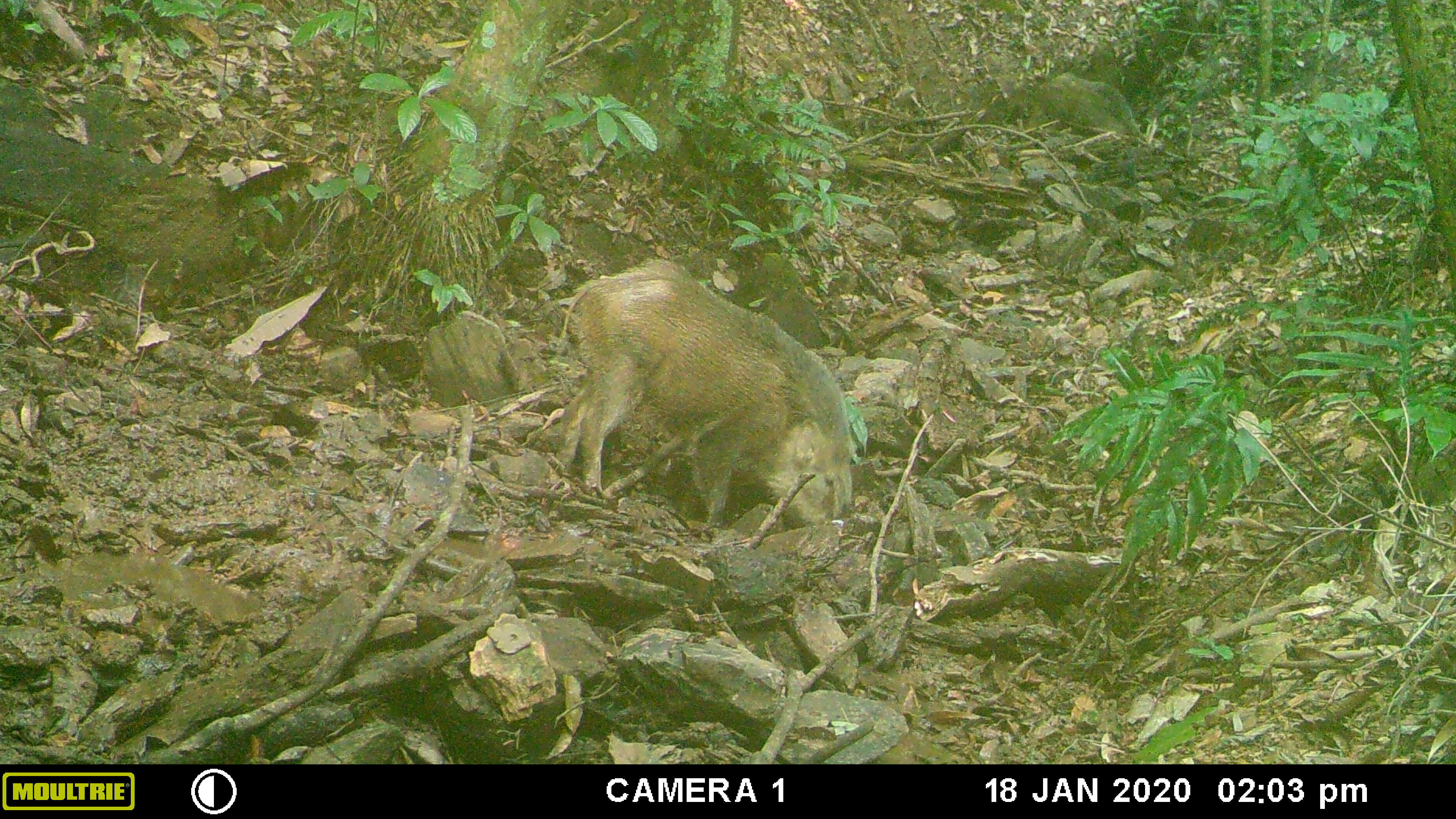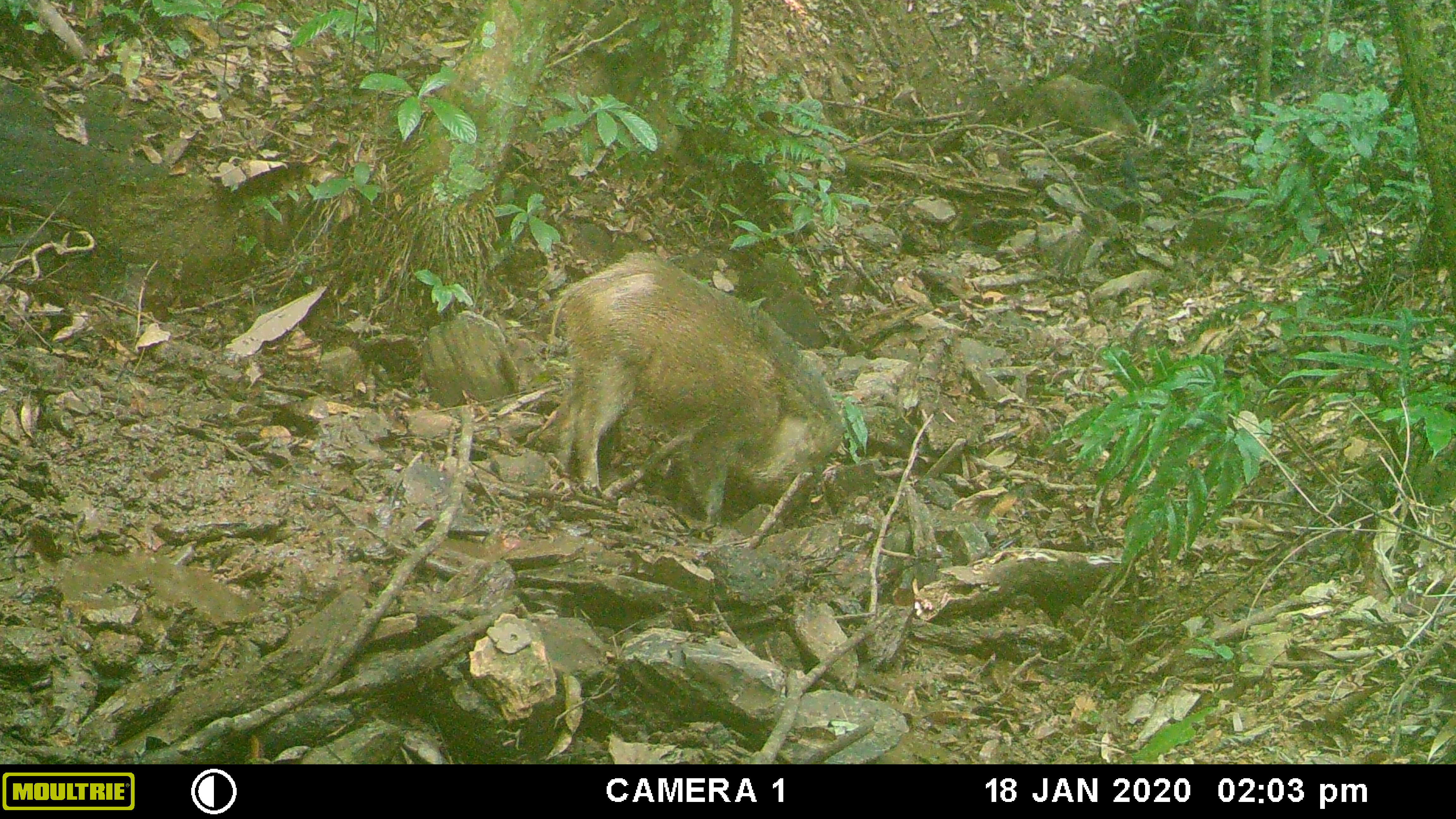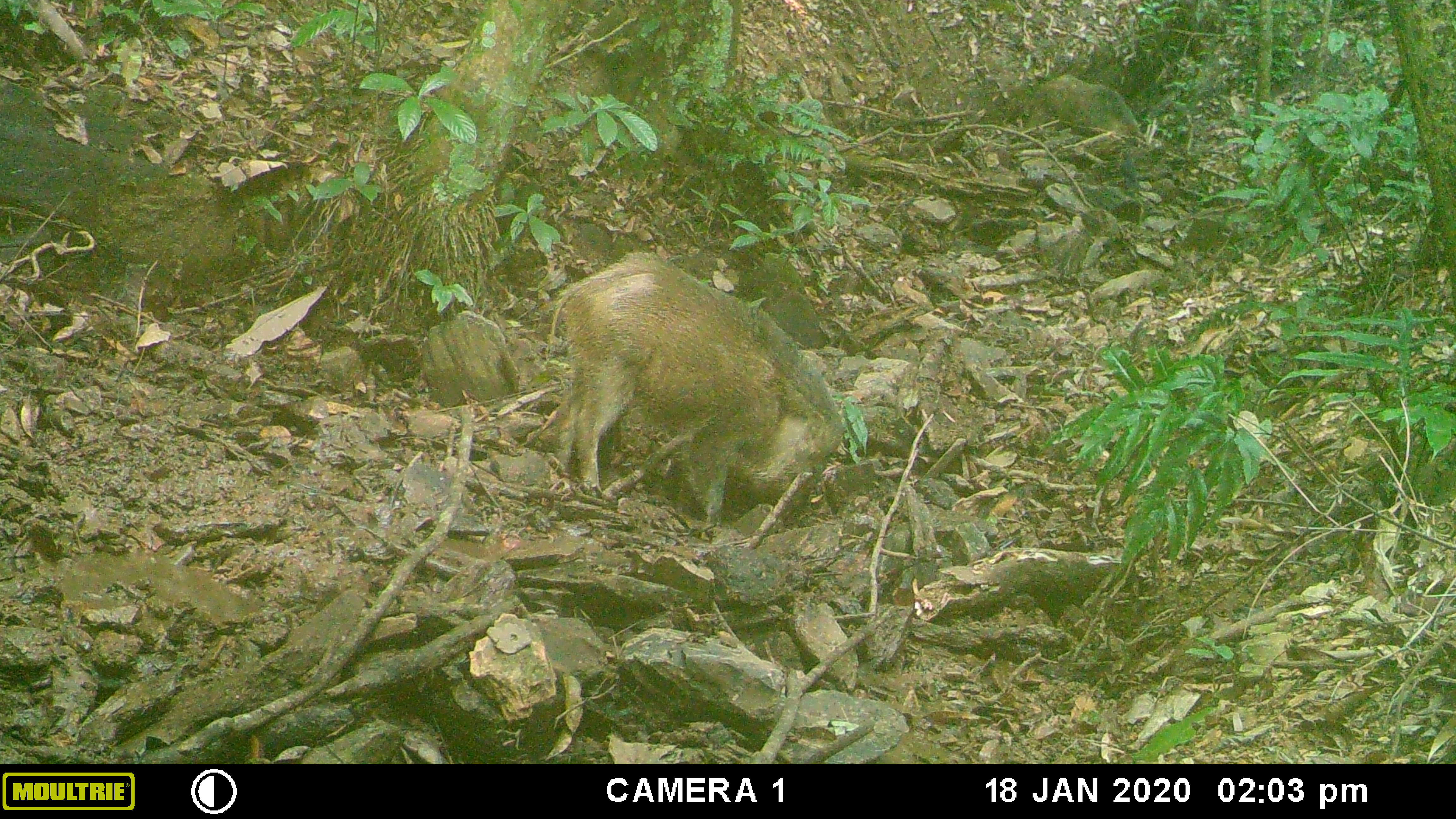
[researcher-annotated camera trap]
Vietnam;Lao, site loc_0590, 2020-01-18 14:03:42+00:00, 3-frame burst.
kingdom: Animalia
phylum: Chordata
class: Mammalia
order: Artiodactyla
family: Suidae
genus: Sus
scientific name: Sus scrofa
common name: eurasian wild pig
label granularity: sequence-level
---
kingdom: Animalia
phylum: Chordata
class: Aves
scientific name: Aves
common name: bird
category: unidentified bird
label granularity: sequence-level